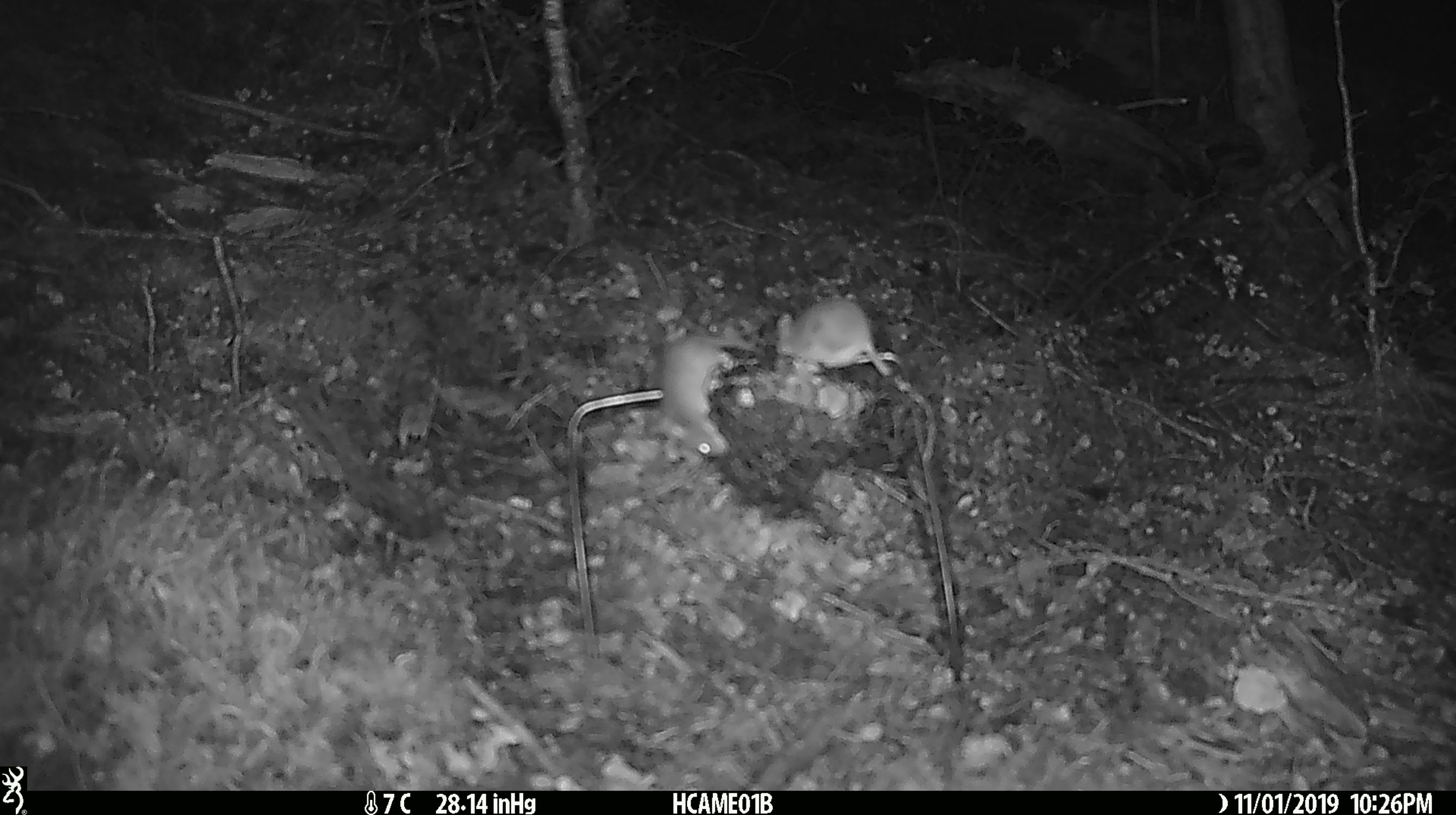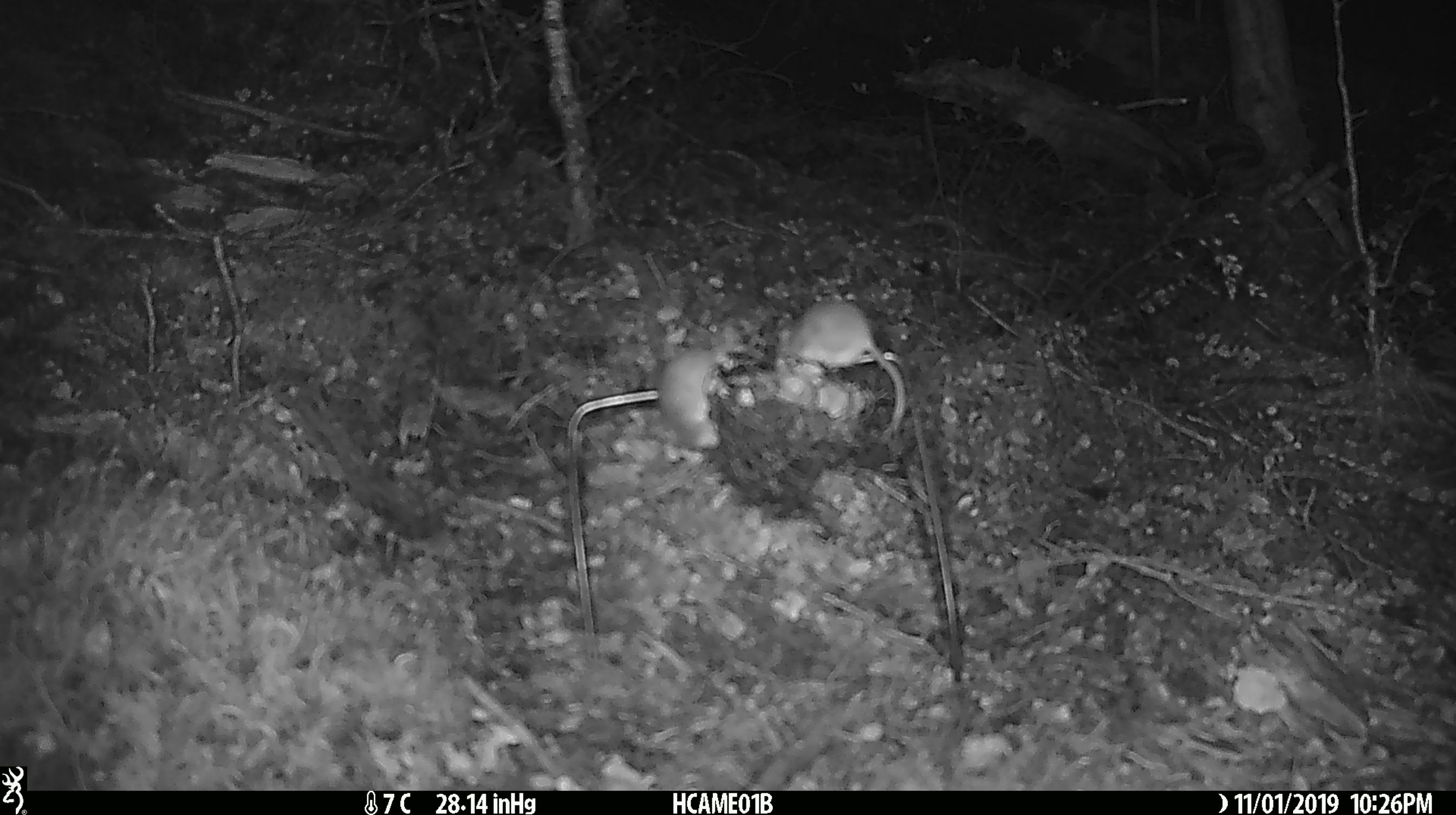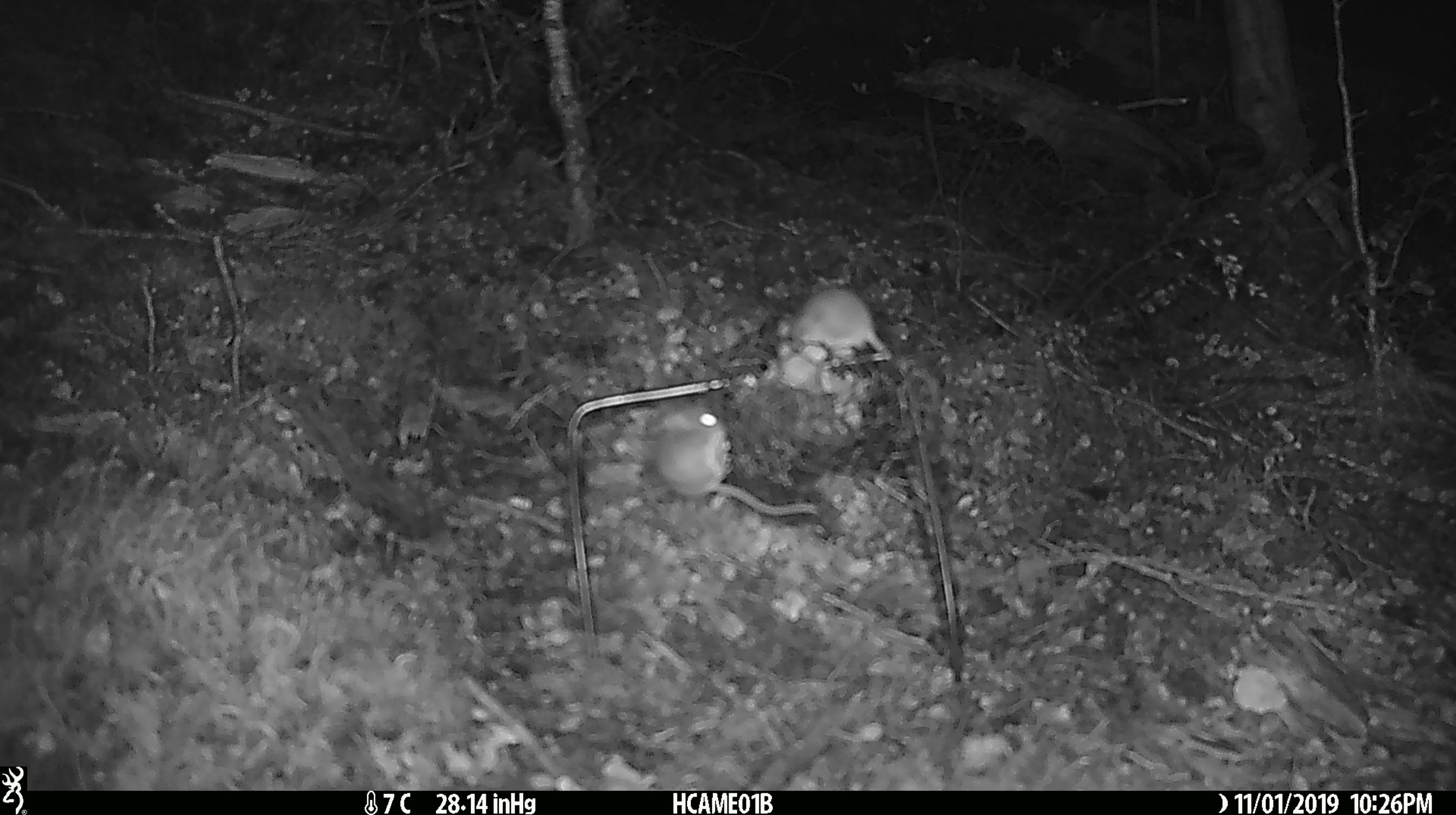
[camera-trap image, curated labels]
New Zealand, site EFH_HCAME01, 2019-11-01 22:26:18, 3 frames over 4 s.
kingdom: Animalia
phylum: Chordata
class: Mammalia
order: Rodentia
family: Muridae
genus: Mus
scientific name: Mus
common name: mouse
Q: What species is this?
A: Mouse (Mus).